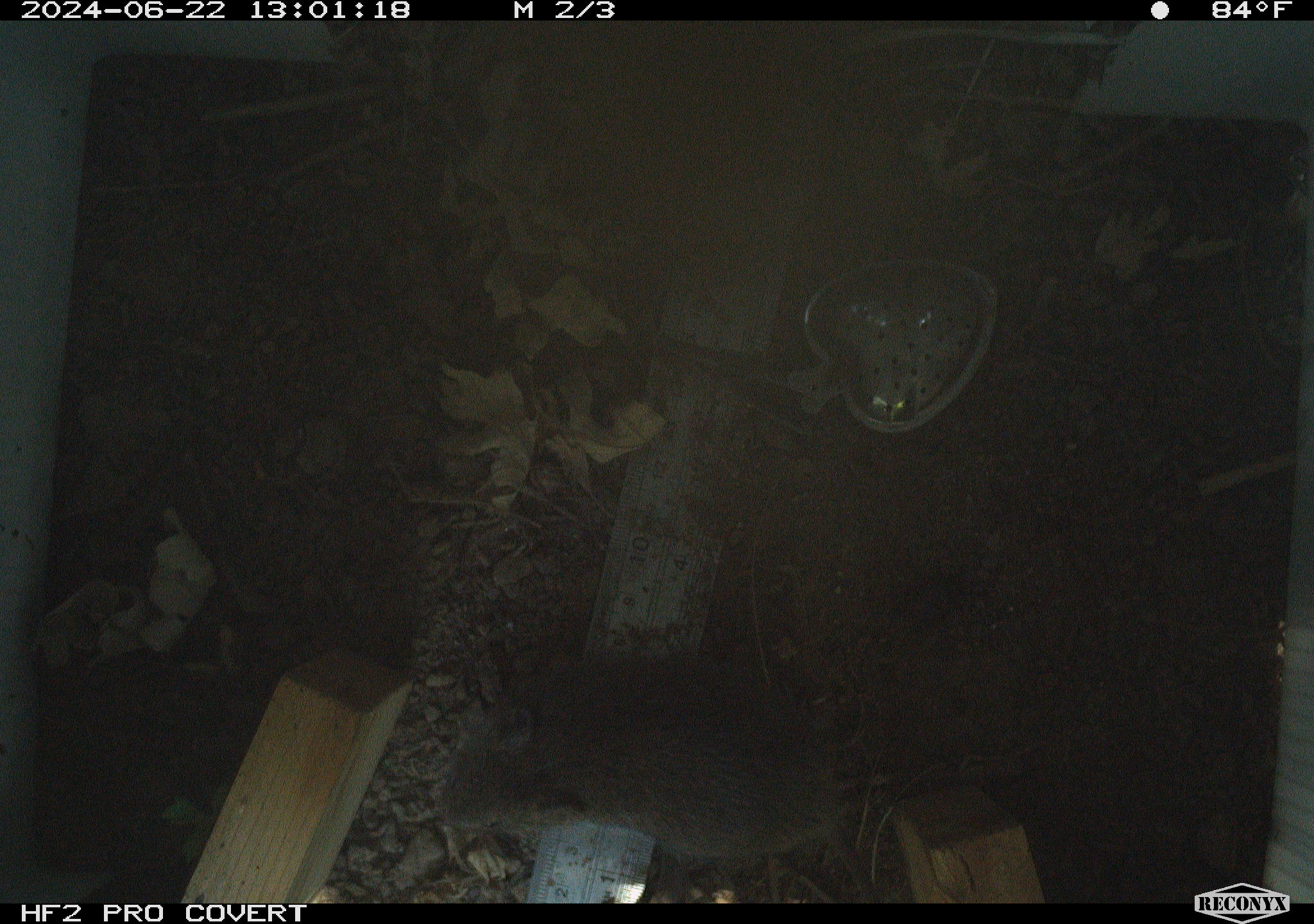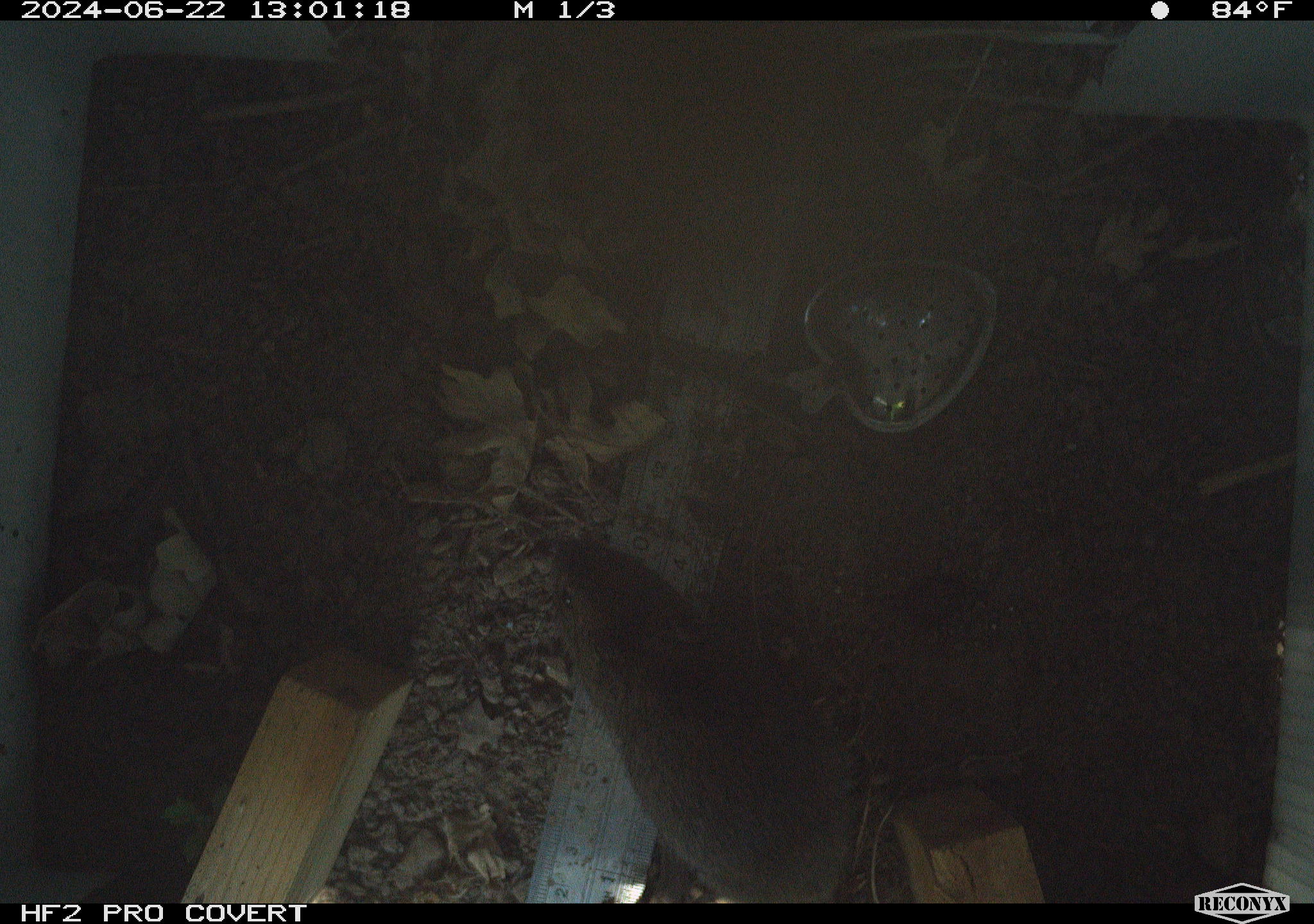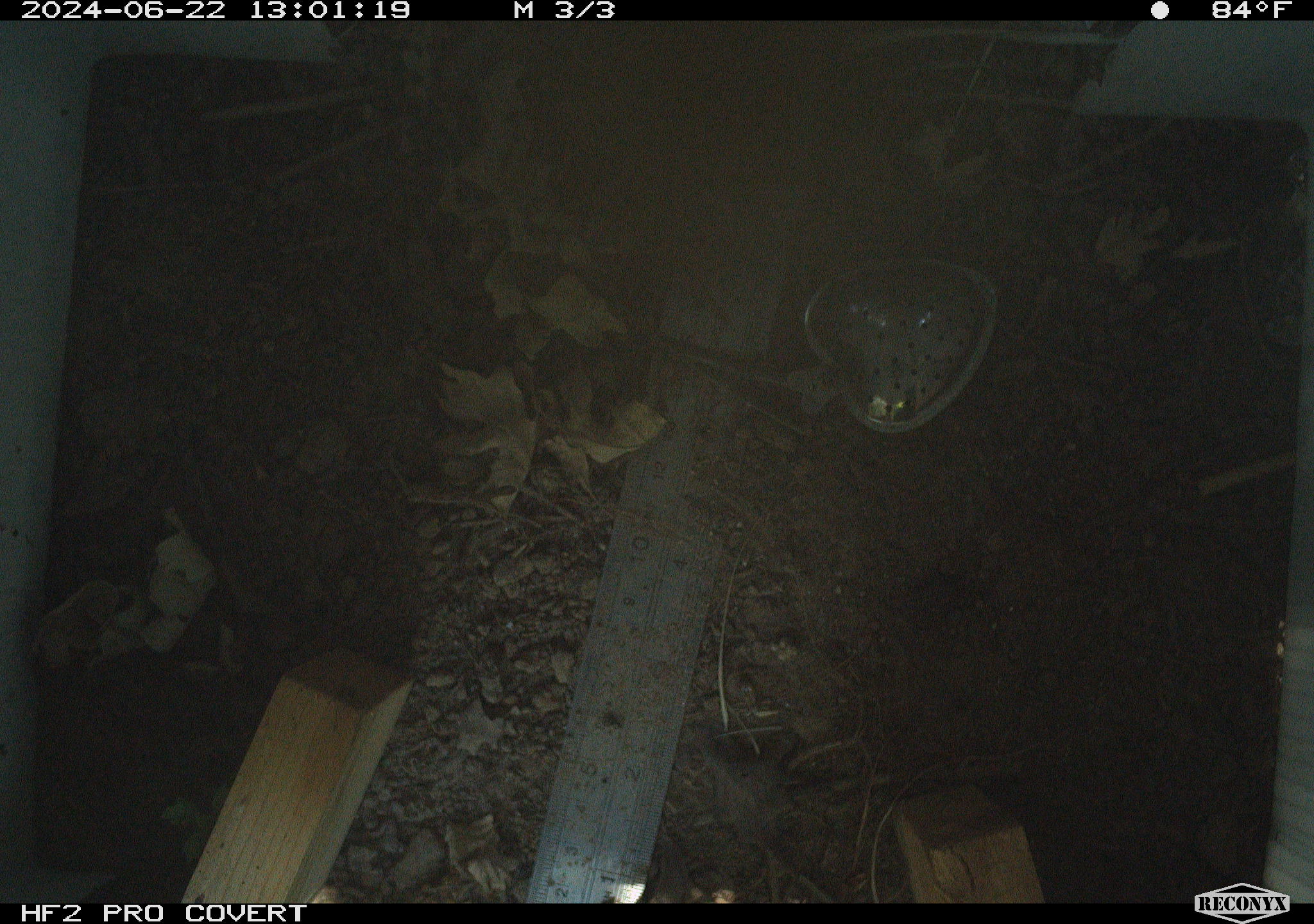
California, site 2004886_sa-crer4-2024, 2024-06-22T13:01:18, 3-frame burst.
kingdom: Animalia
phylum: Chordata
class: Mammalia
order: Rodentia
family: Cricetidae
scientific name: Arvicolinae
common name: voles, lemmings, and muskrats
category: arvicolinae subfamily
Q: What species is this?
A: Arvicolinae subfamily (voles, lemmings, and muskrats) (Arvicolinae).